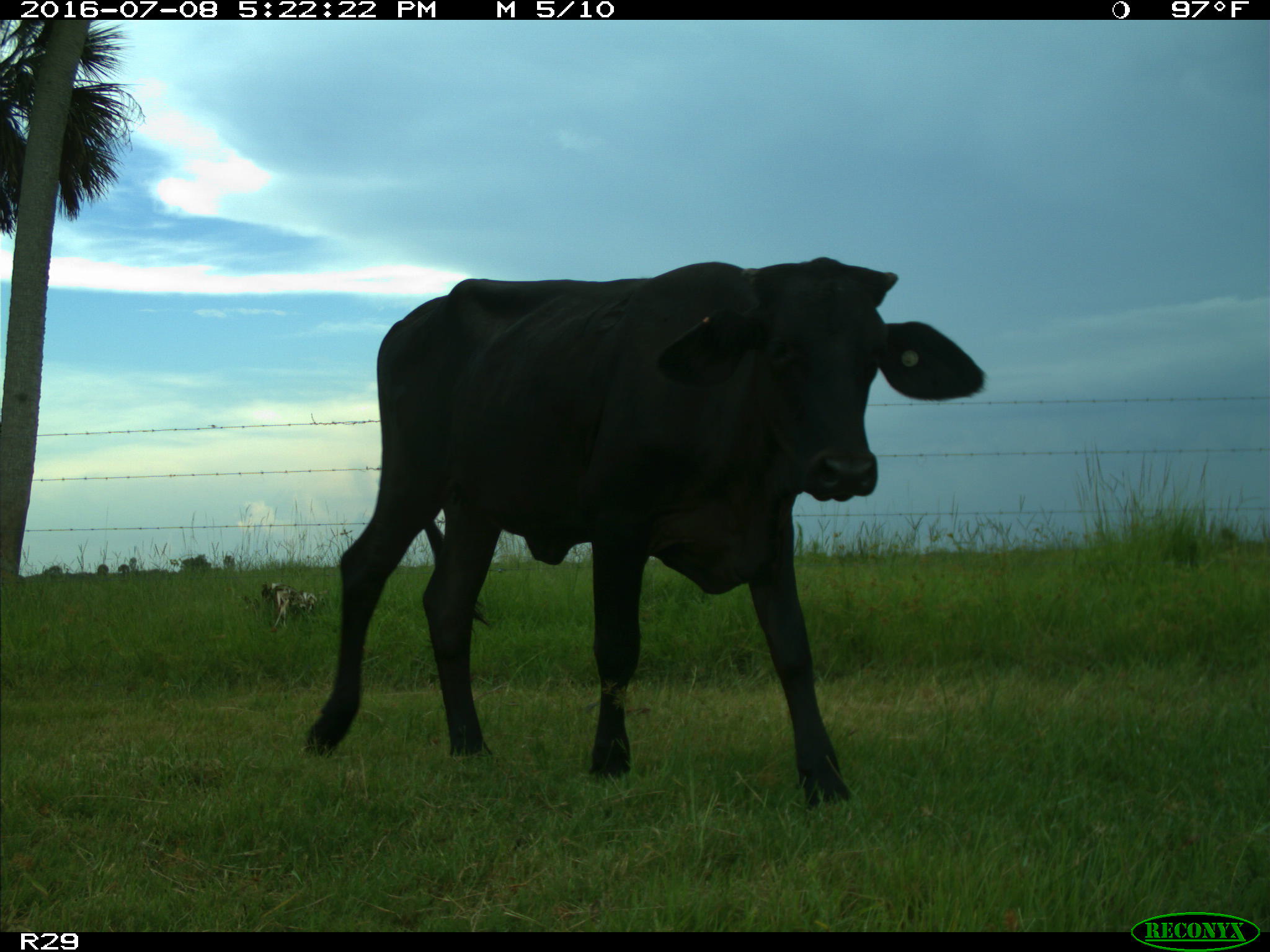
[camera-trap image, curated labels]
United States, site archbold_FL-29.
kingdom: Animalia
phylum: Chordata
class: Mammalia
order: Artiodactyla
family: Bovidae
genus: Bos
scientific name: Bos taurus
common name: domestic cow